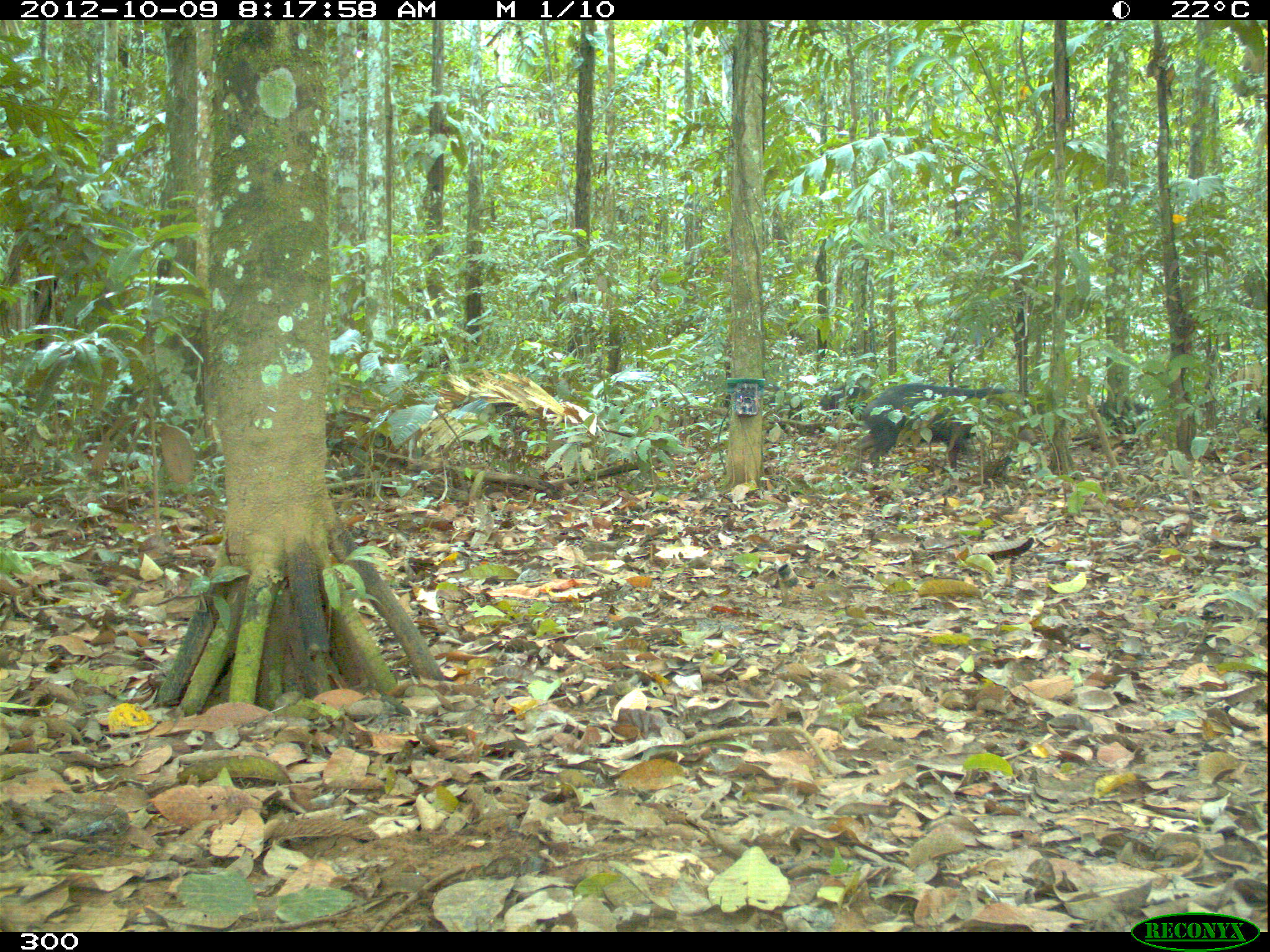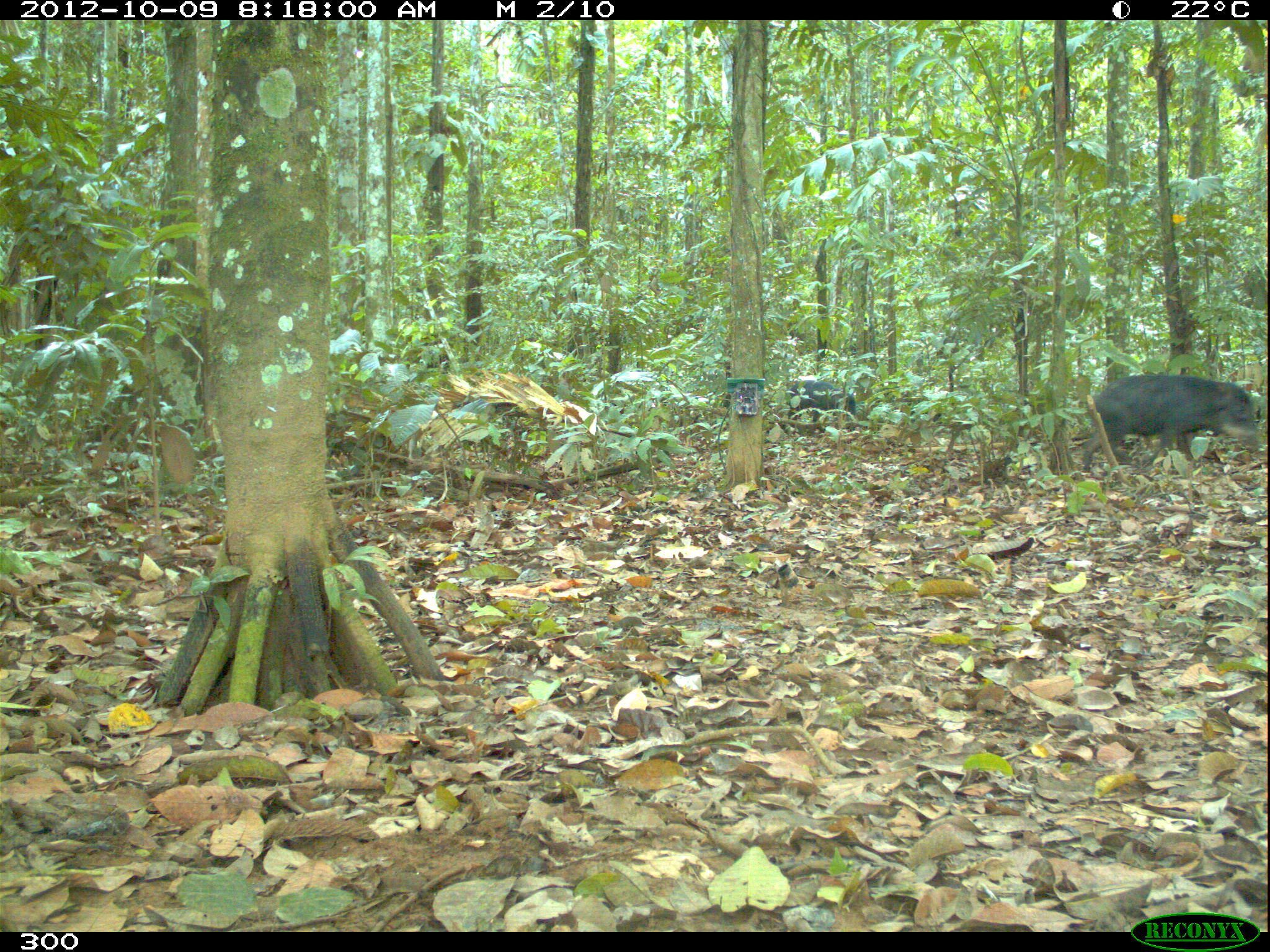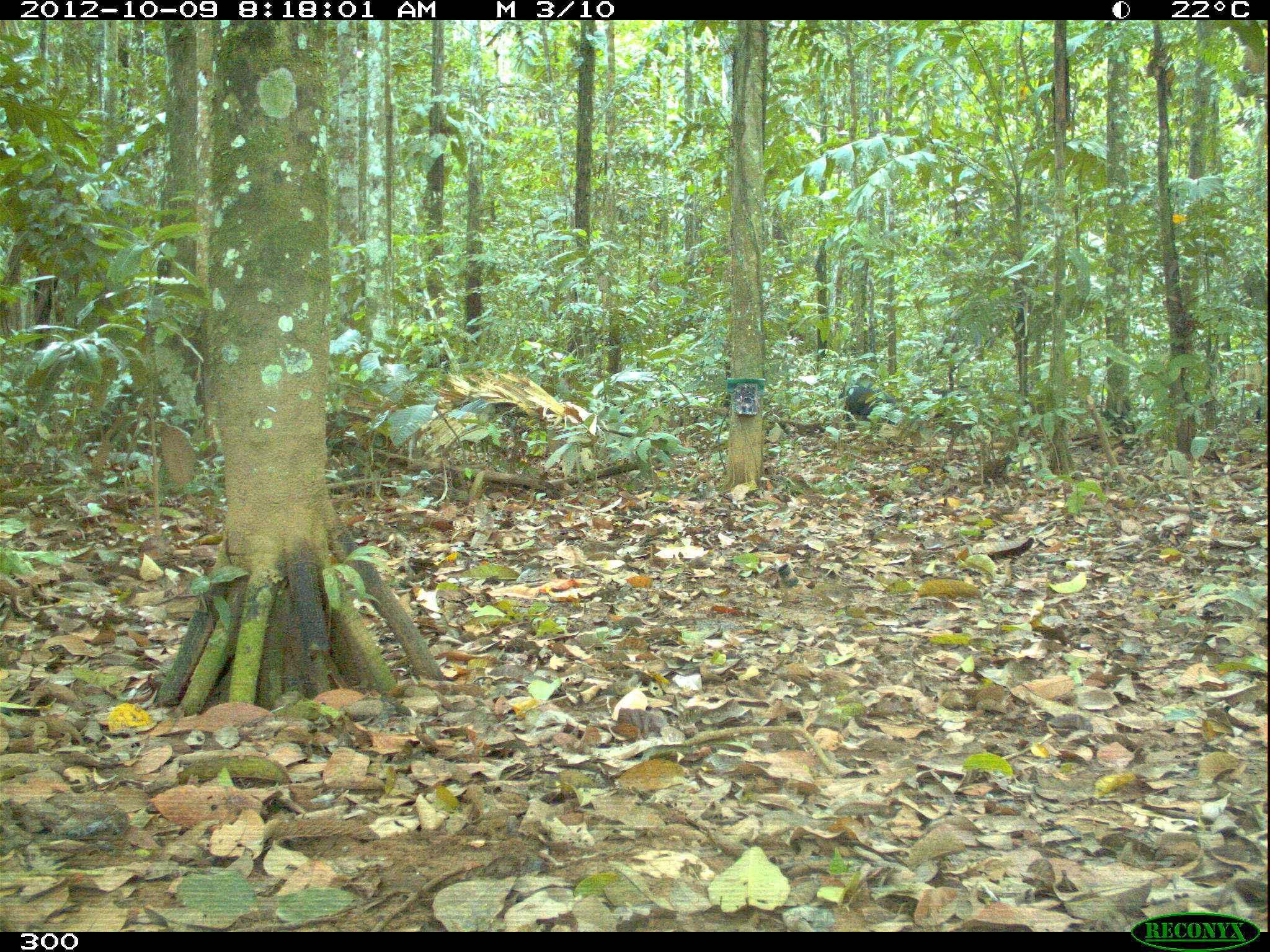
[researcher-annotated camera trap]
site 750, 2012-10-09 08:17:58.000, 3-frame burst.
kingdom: Animalia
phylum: Chordata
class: Mammalia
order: Artiodactyla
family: Tayassuidae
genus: Tayassu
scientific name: Tayassu pecari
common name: white-lipped peccary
Tayassu pecari (white-lipped peccary).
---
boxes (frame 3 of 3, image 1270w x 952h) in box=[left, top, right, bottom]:
tayassu pecari: box=[921, 387, 995, 434]; box=[837, 380, 901, 426]